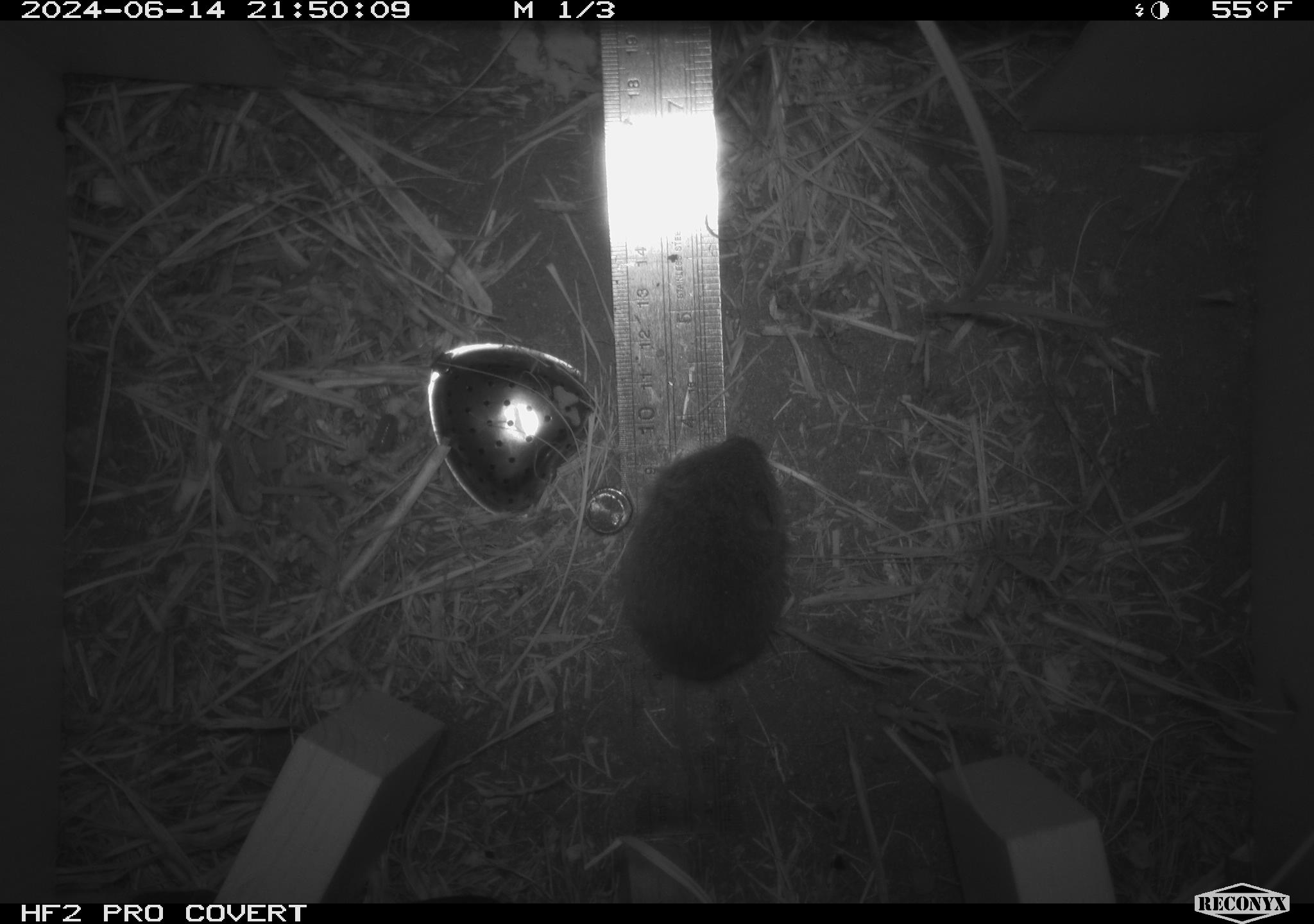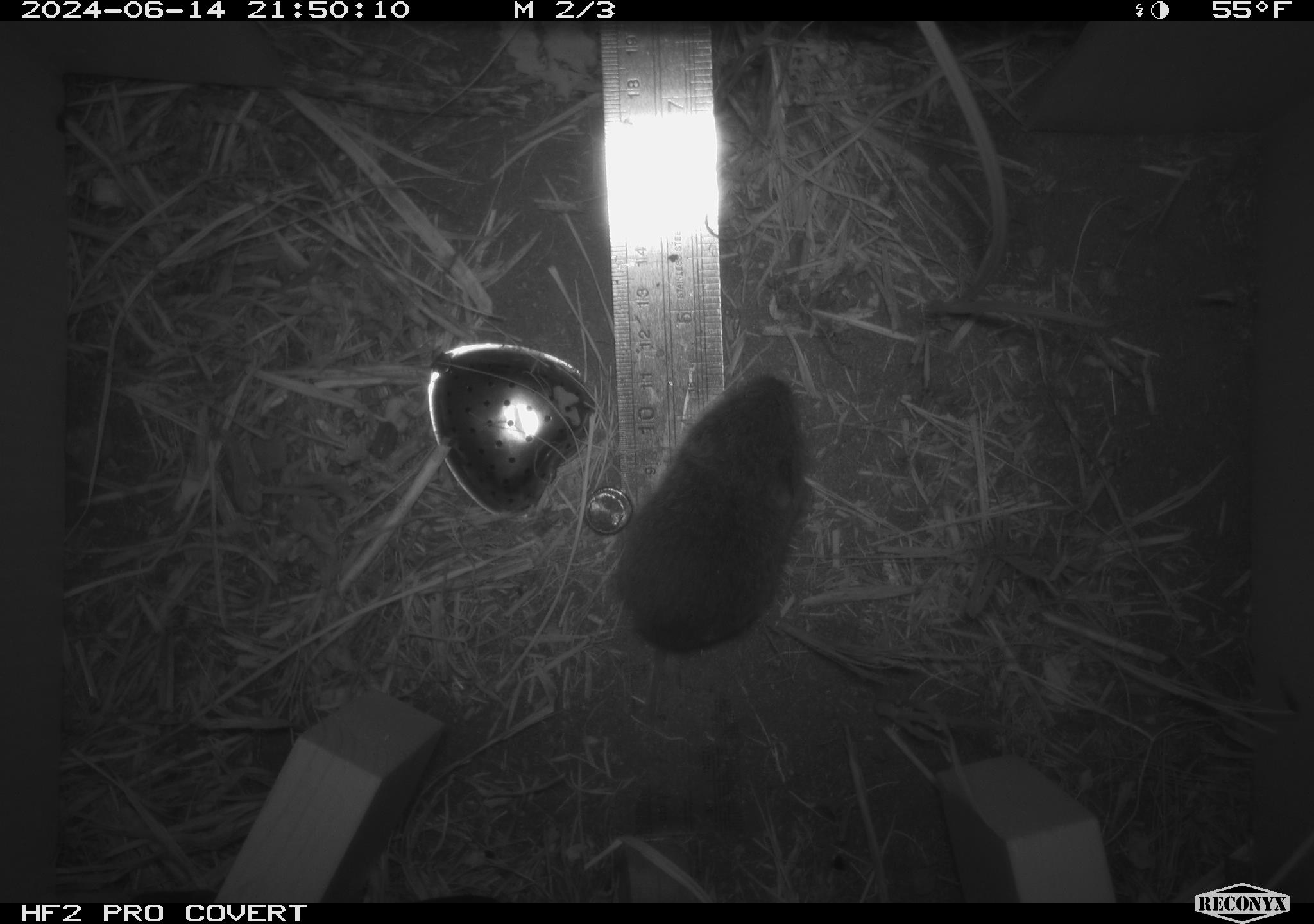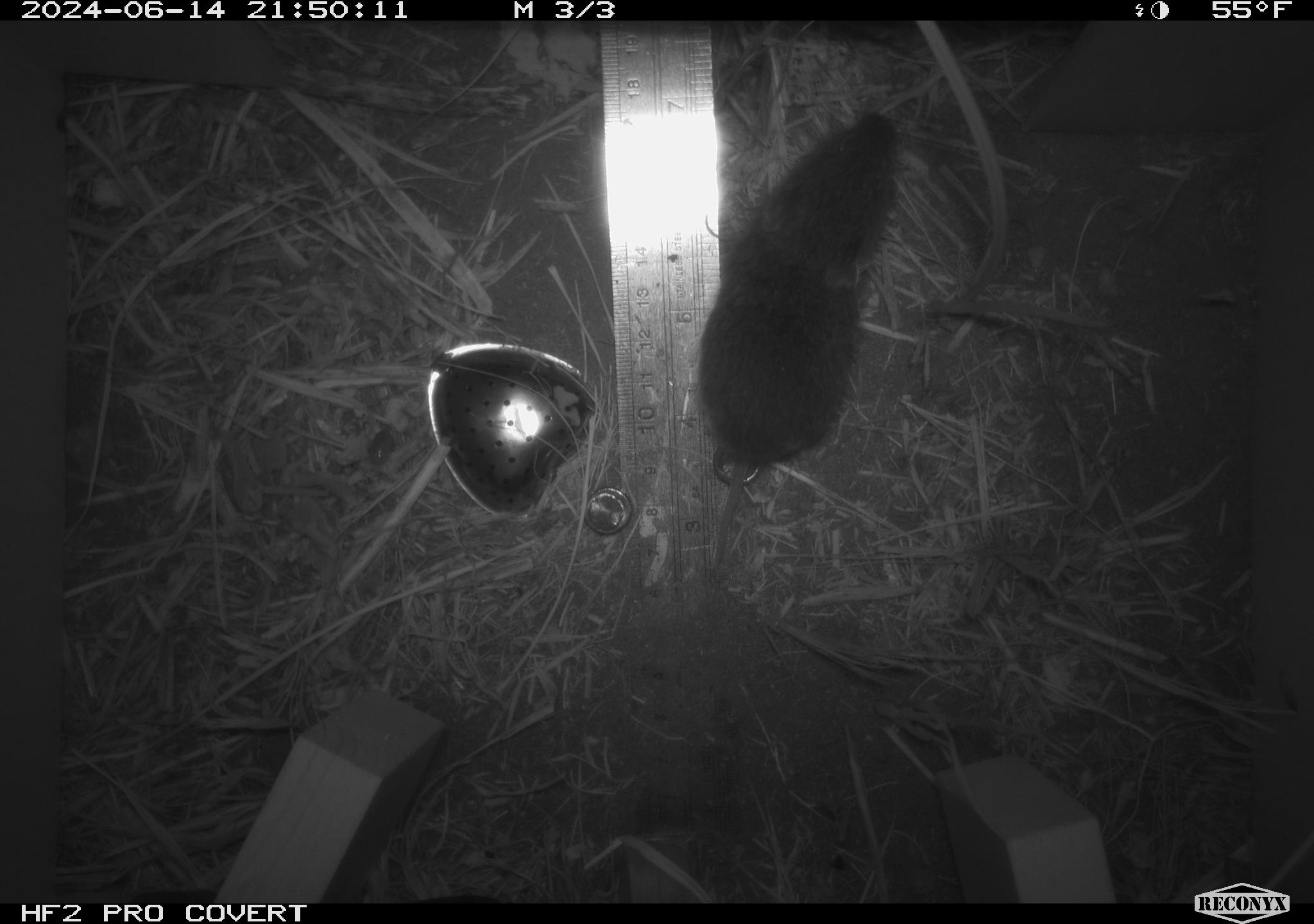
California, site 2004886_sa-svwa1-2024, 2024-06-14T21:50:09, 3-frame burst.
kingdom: Animalia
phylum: Chordata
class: Mammalia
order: Rodentia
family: Cricetidae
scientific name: Arvicolinae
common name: voles, lemmings, and muskrats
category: arvicolinae subfamily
Arvicolinae subfamily (voles, lemmings, and muskrats) (Arvicolinae).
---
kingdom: Animalia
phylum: Arthropoda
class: Malacostraca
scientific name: Malacostraca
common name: amphipods, crabs, isopods, krill, lobsters and shrimps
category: malacostracan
Malacostracan (amphipods, crabs, isopods, krill, lobsters and shrimps) (Malacostraca).